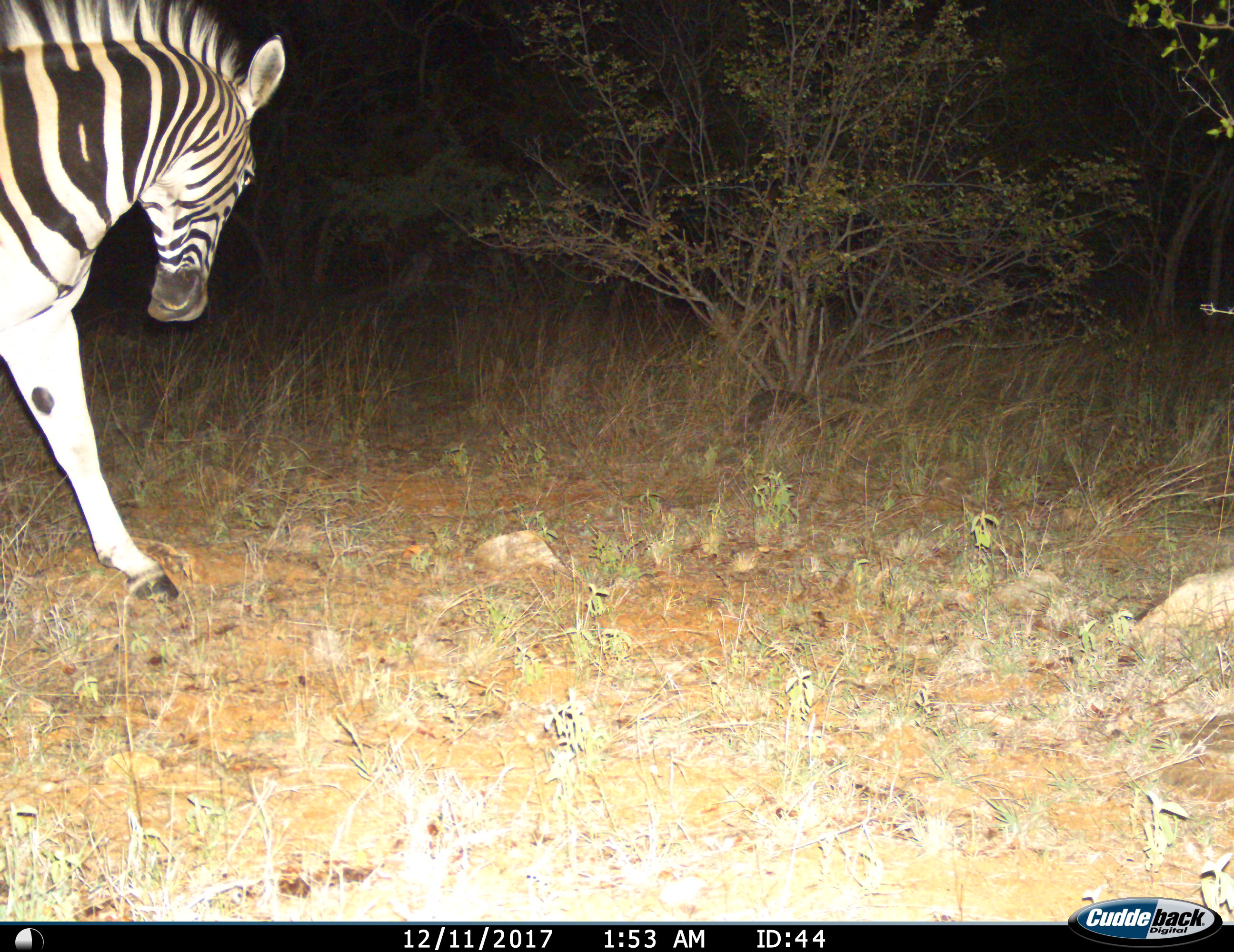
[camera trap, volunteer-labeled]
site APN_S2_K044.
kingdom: Animalia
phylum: Chordata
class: Mammalia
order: Perissodactyla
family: Equidae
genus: Equus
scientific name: Equus quagga burchellii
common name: burchell's zebra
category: zebraburchells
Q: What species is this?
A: Zebraburchells (burchell's zebra) (Equus quagga burchellii).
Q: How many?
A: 1.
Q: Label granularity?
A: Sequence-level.